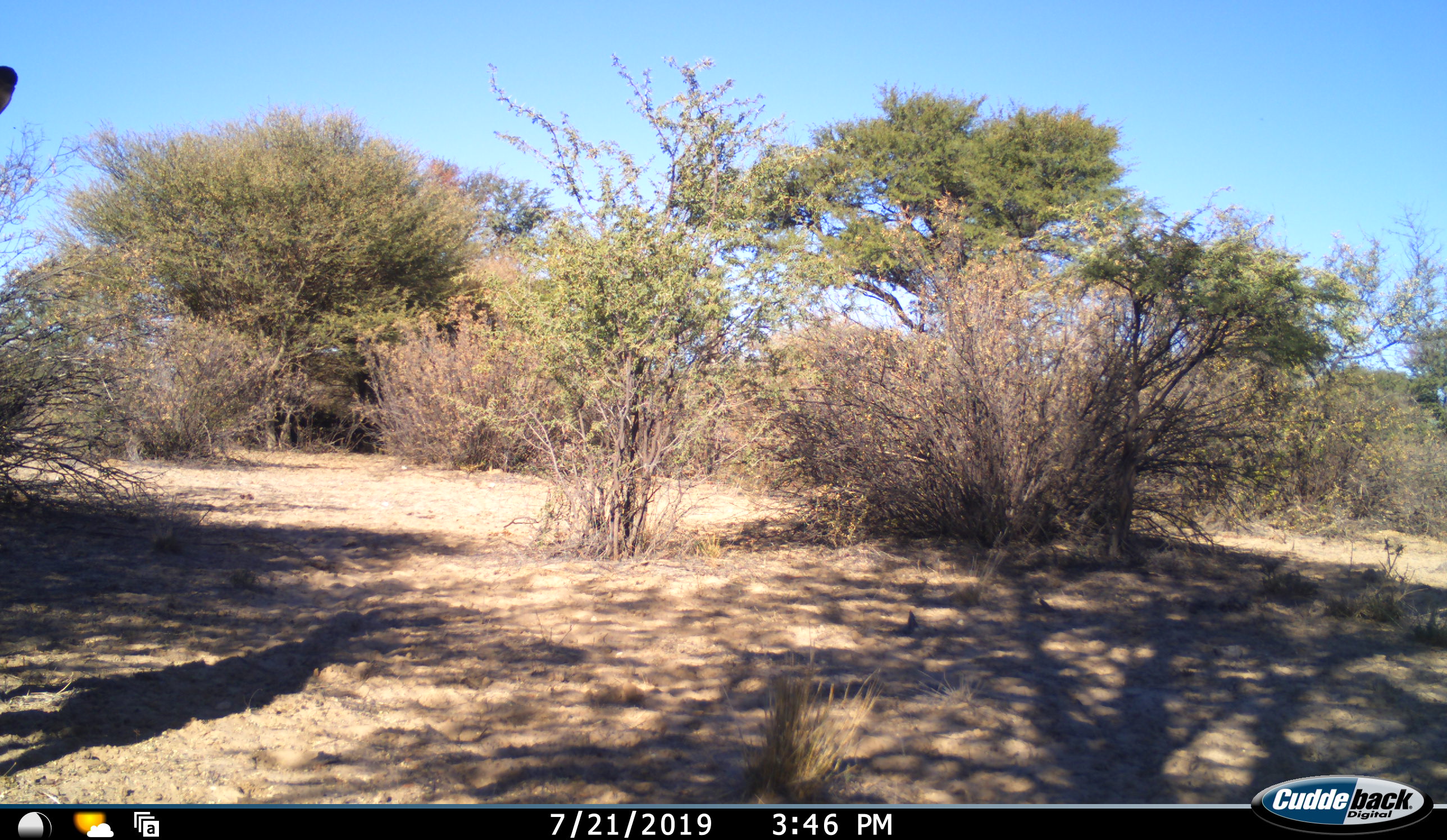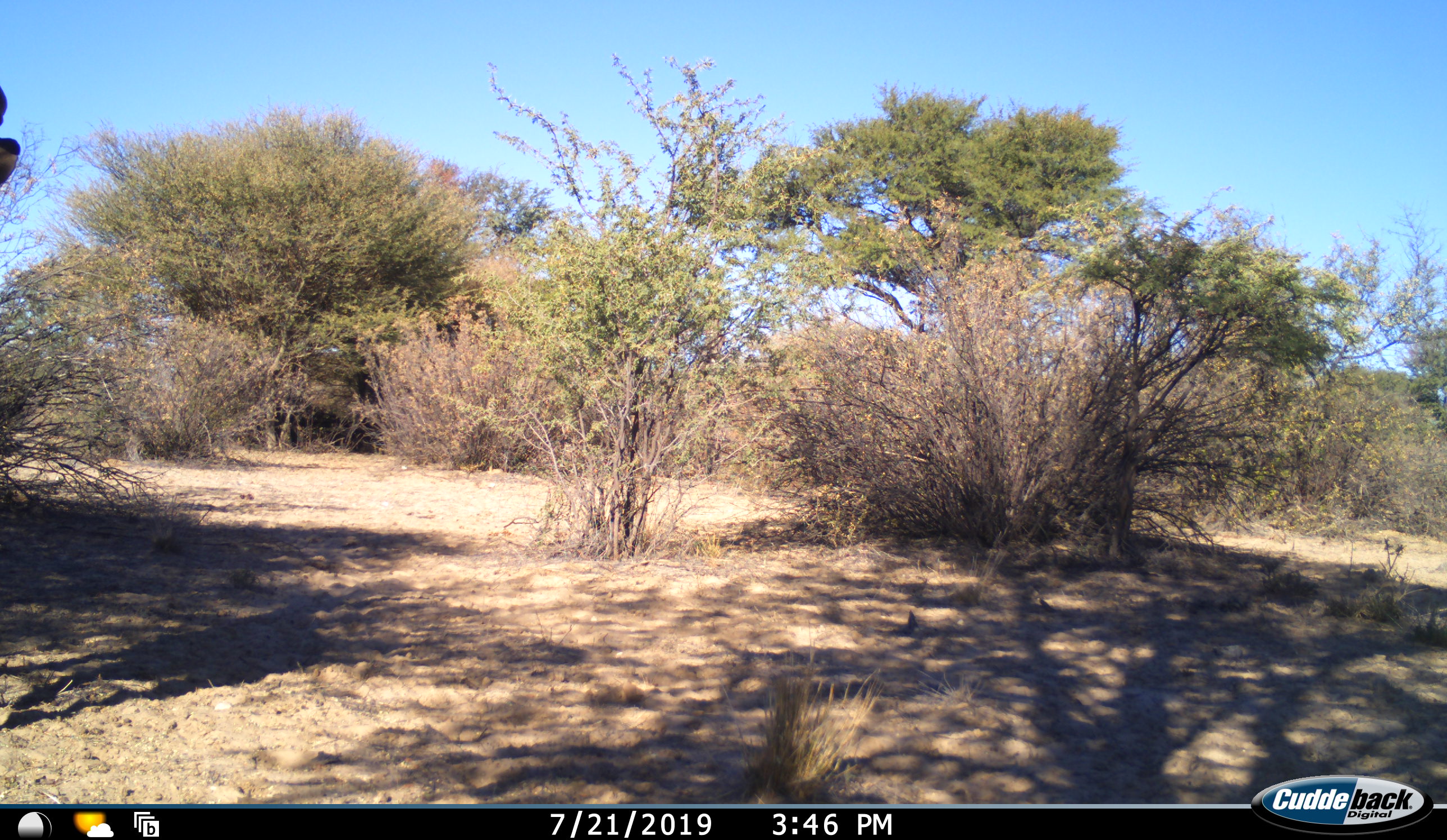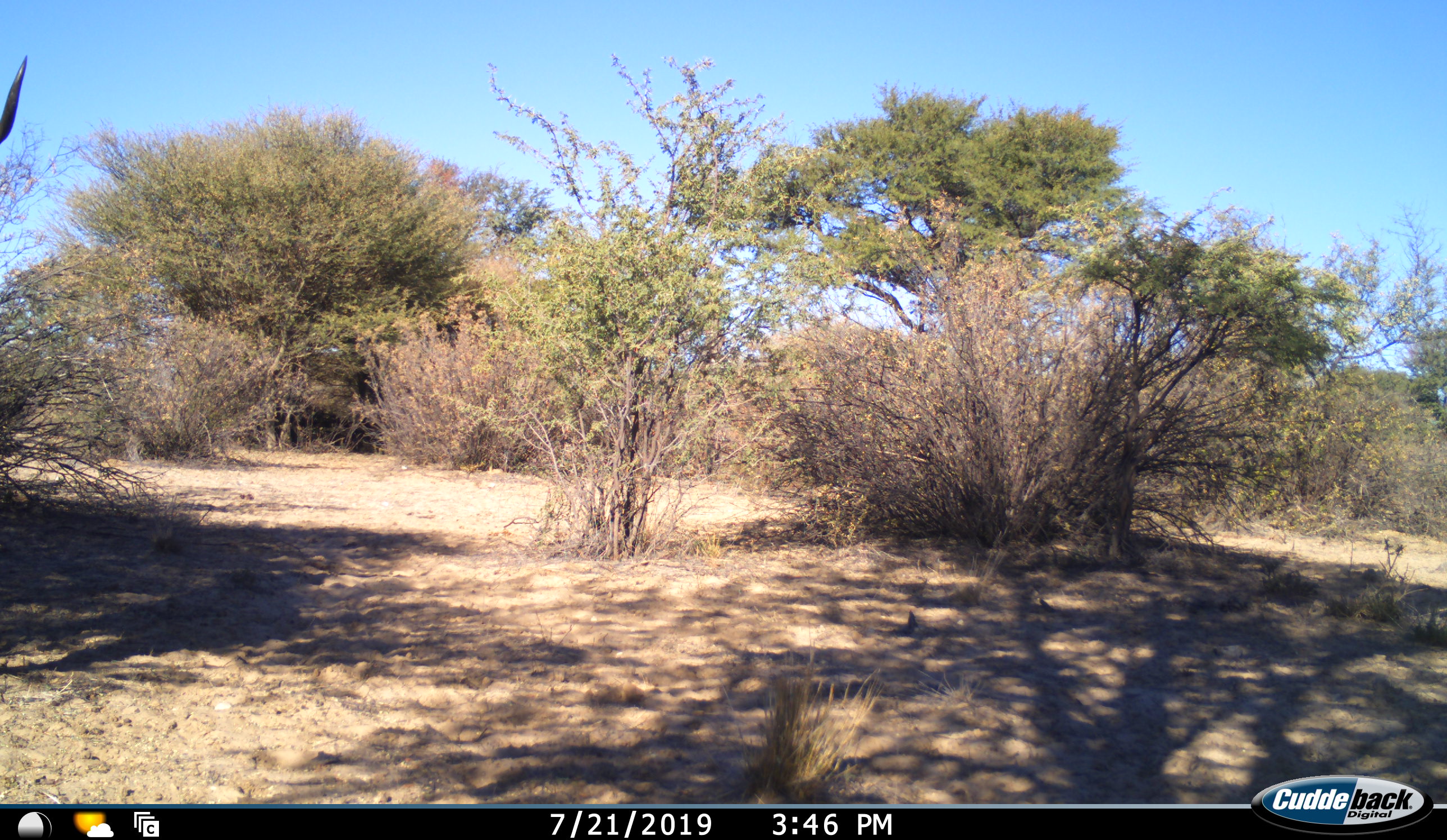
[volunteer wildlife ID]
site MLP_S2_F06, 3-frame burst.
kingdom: Animalia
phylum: Chordata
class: Mammalia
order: Artiodactyla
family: Bovidae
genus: Tragelaphus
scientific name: Tragelaphus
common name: kudu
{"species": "kudu (Tragelaphus)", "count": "1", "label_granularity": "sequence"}